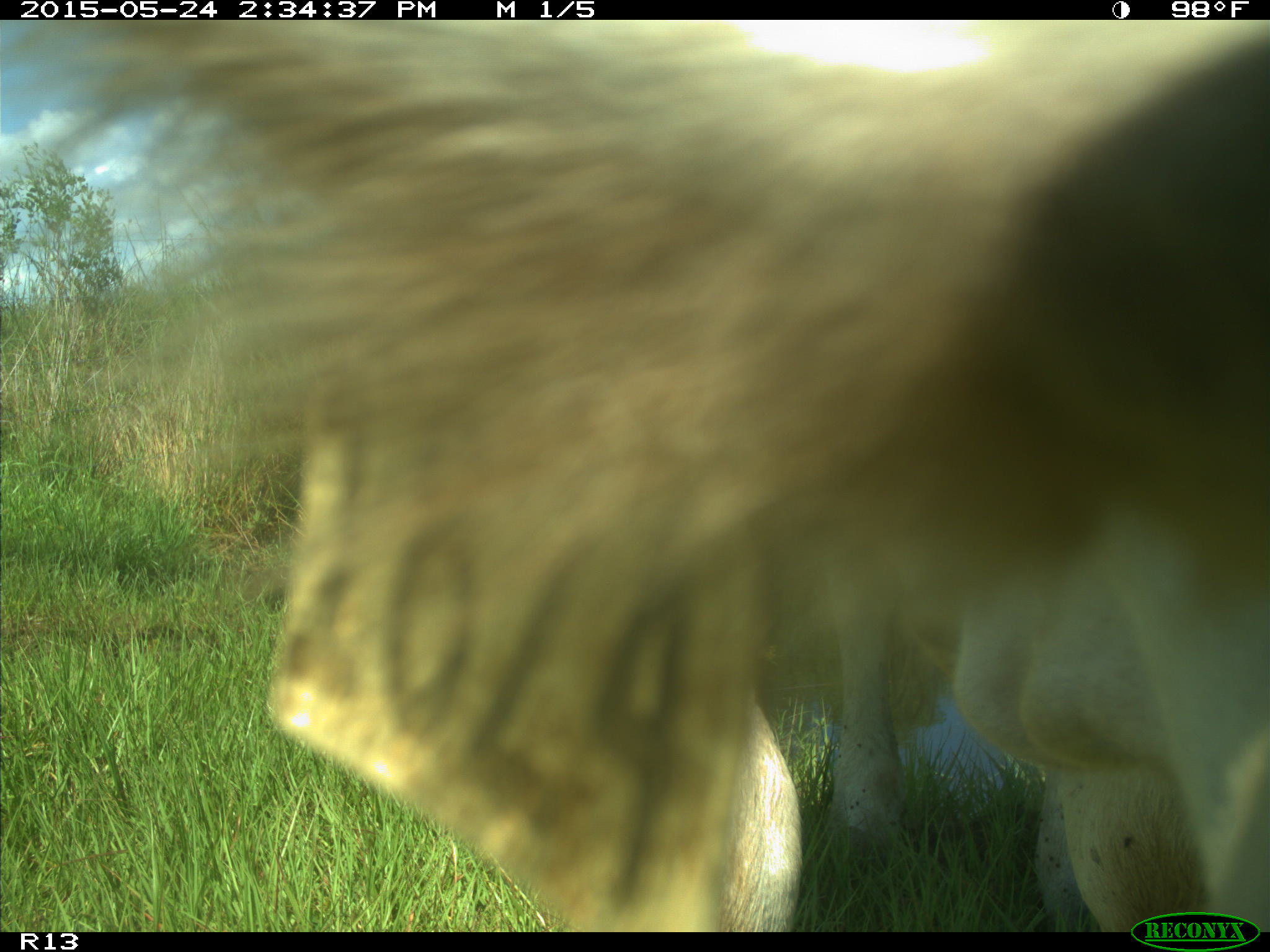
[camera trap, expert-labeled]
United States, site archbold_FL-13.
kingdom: Animalia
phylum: Chordata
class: Mammalia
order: Artiodactyla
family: Bovidae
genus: Bos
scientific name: Bos taurus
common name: domestic cow